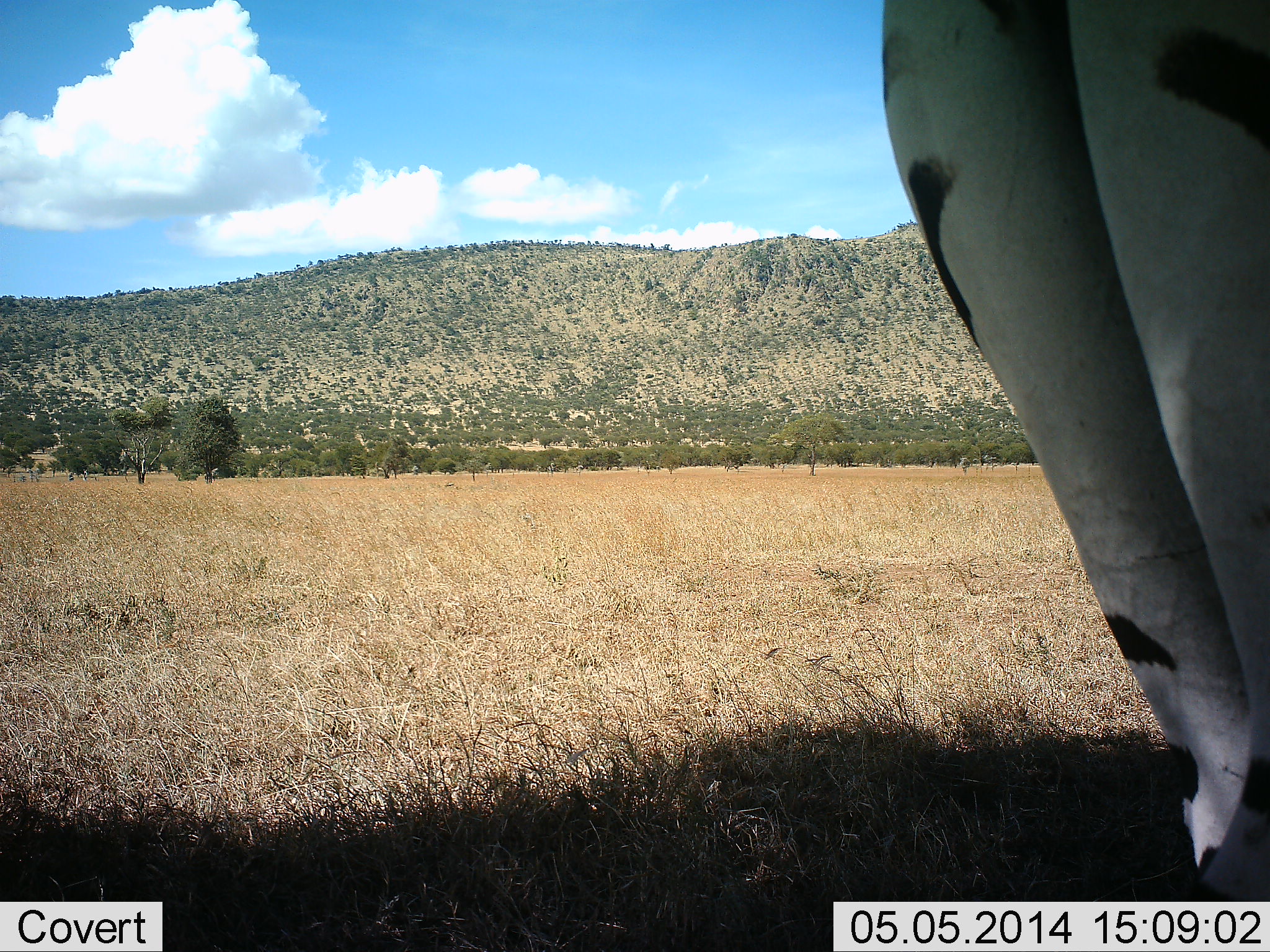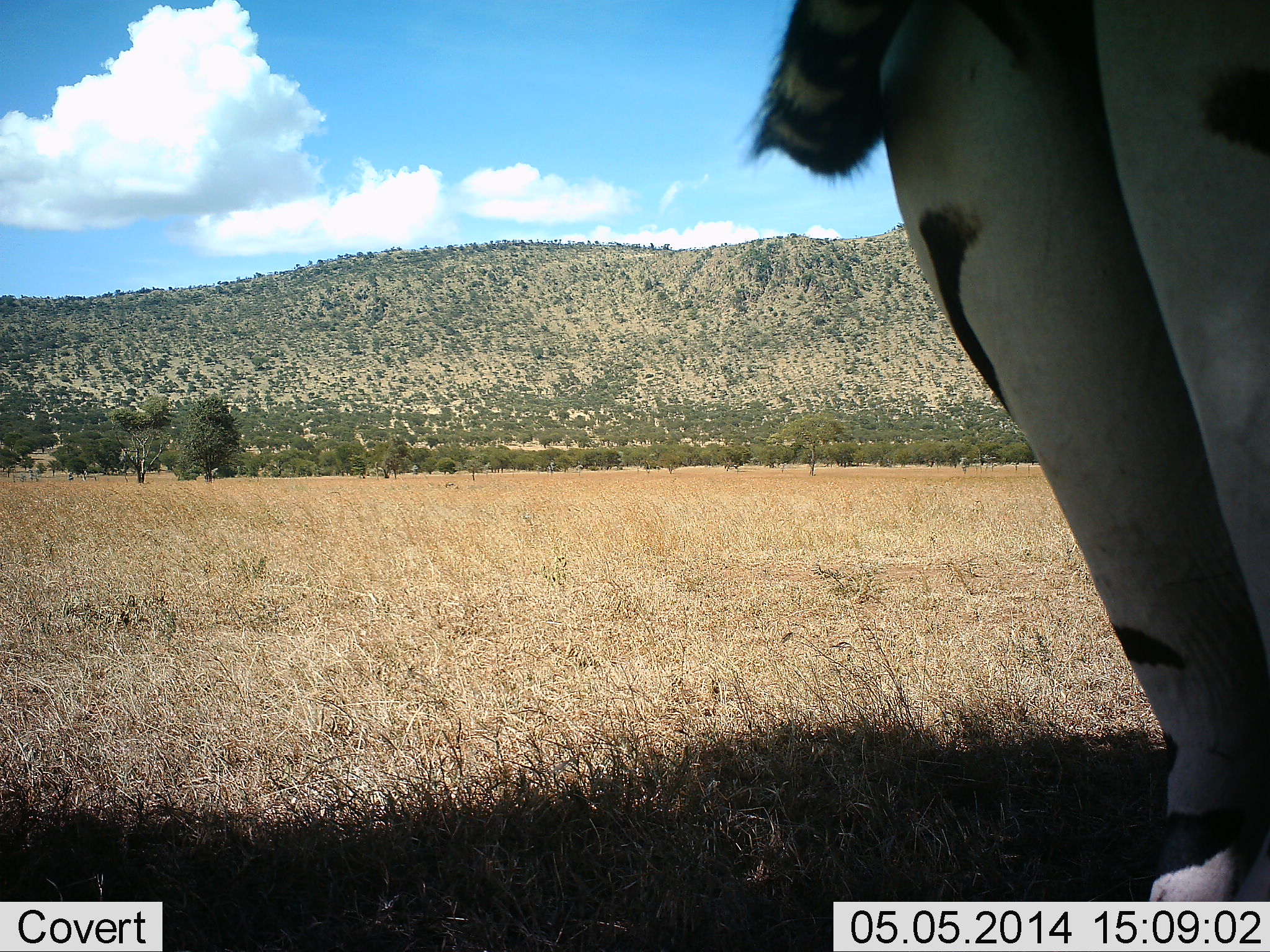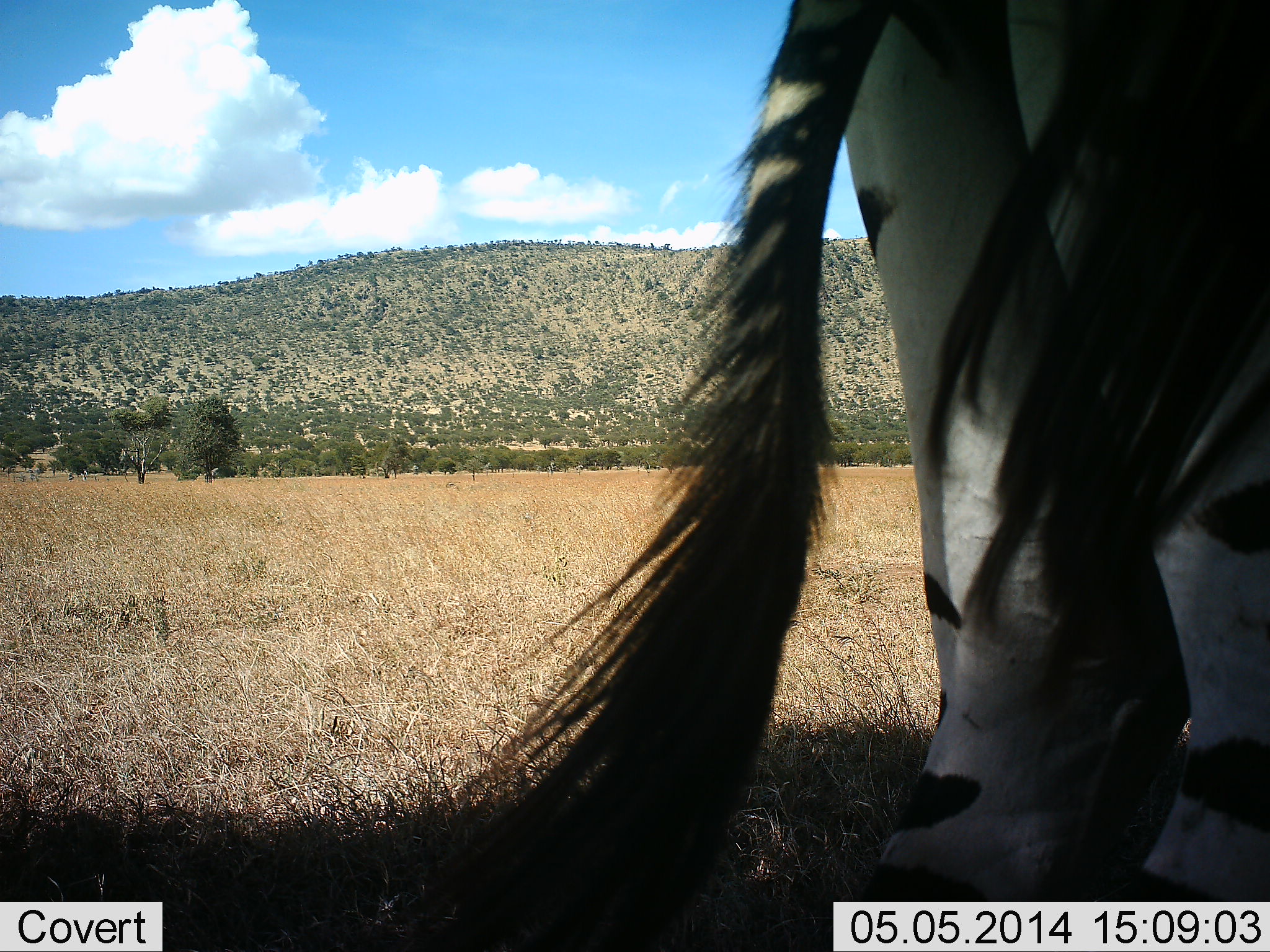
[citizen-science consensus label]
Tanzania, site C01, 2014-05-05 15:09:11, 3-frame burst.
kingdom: Animalia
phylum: Chordata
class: Mammalia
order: Perissodactyla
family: Equidae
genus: Equus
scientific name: Equus quagga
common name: plains zebra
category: zebra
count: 1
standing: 100%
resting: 0%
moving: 10%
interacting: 0%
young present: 0%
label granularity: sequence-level